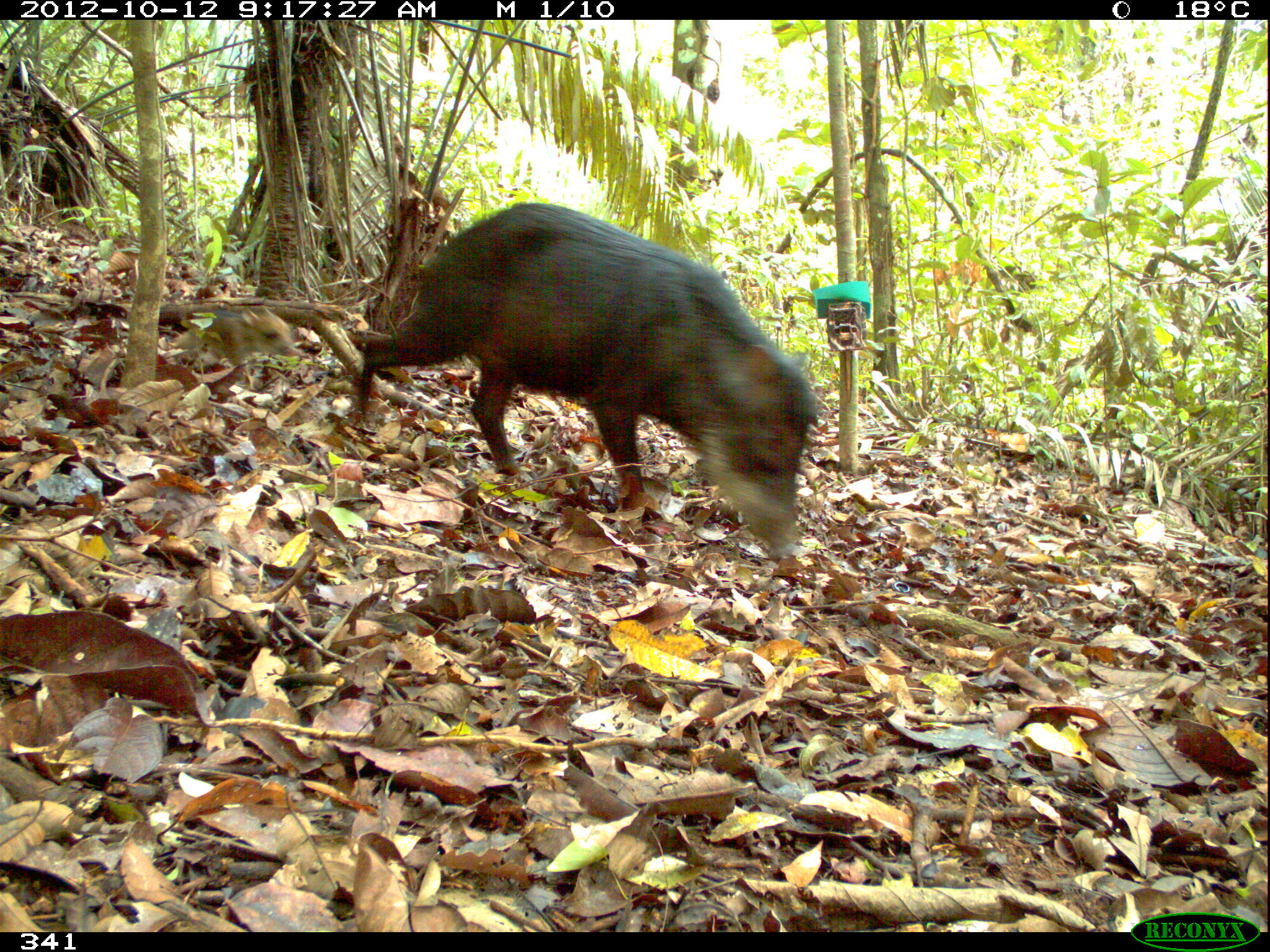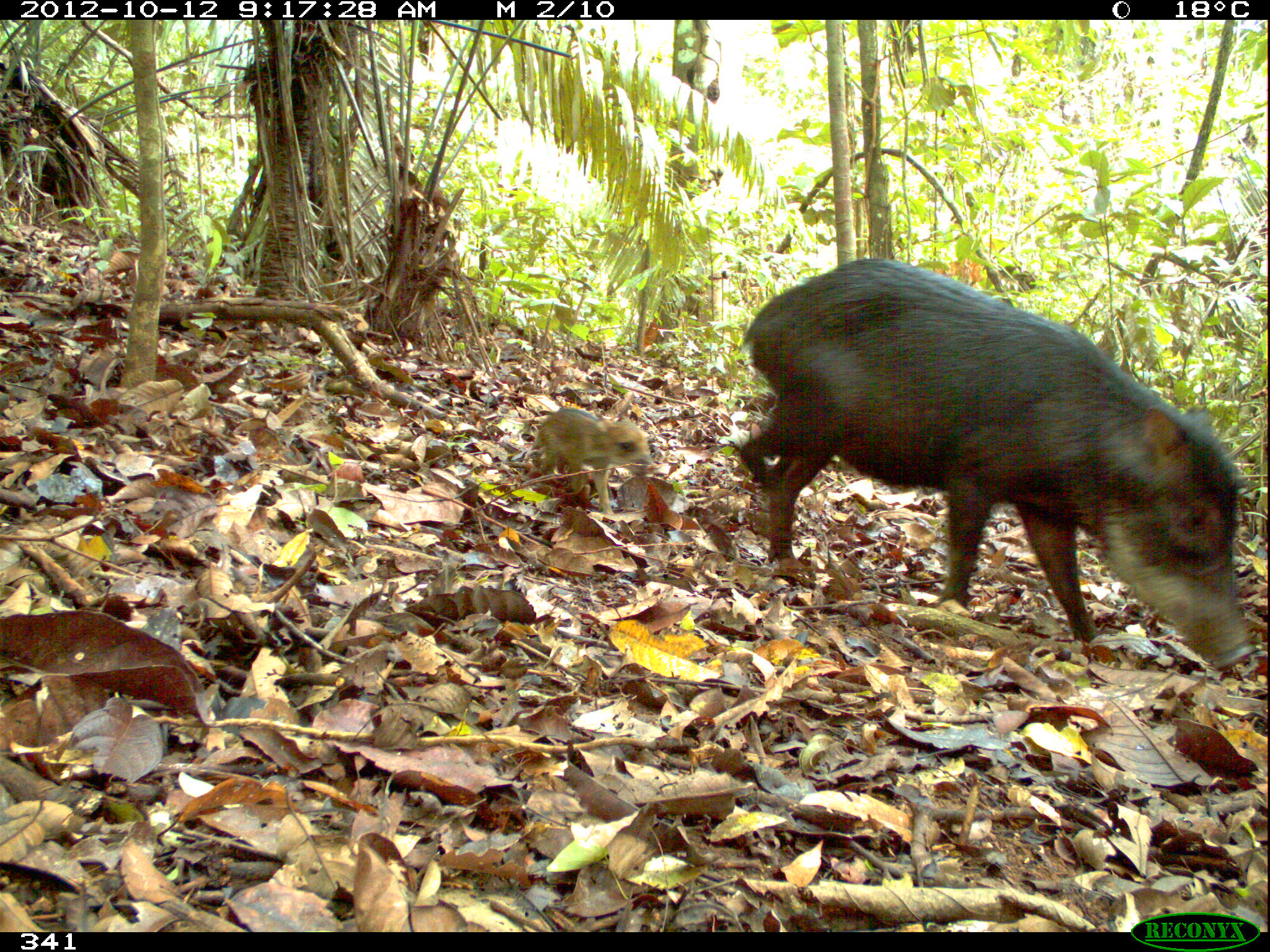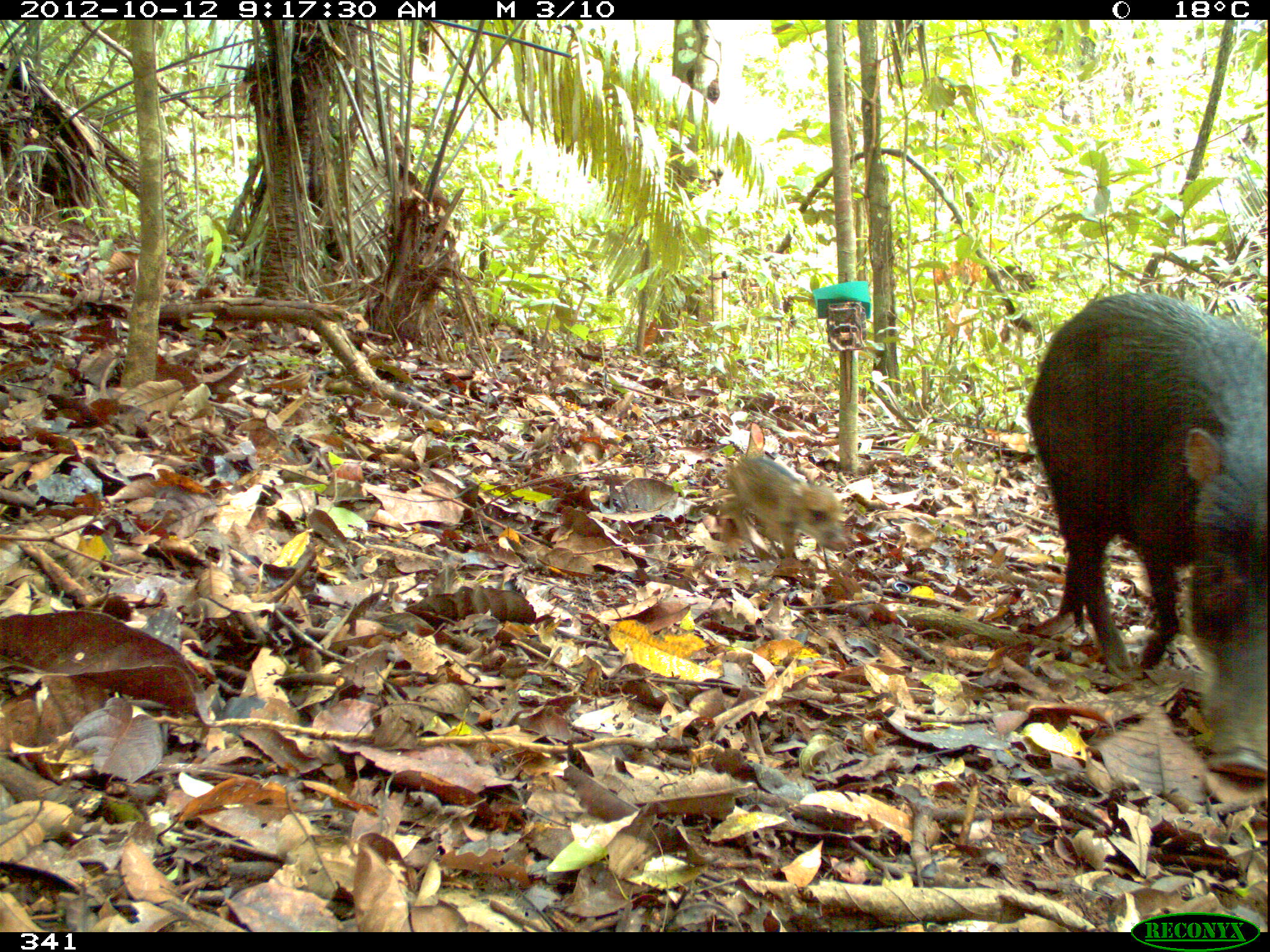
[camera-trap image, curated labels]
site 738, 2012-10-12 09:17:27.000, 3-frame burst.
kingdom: Animalia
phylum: Chordata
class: Mammalia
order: Artiodactyla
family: Tayassuidae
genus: Tayassu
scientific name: Tayassu pecari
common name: white-lipped peccary